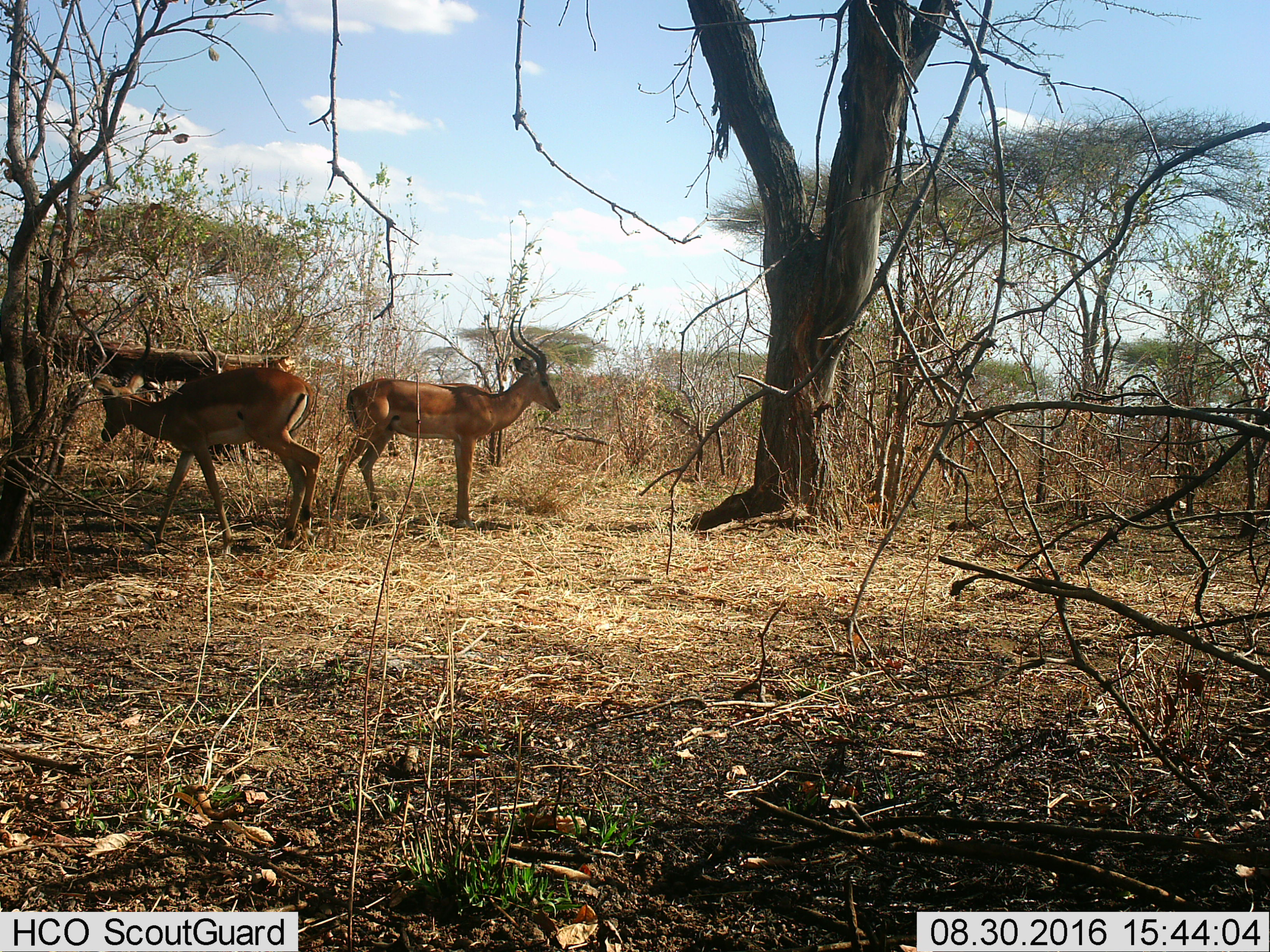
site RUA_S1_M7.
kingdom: Animalia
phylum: Chordata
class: Mammalia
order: Artiodactyla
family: Bovidae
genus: Aepyceros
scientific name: Aepyceros melampus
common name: impala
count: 2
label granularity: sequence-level